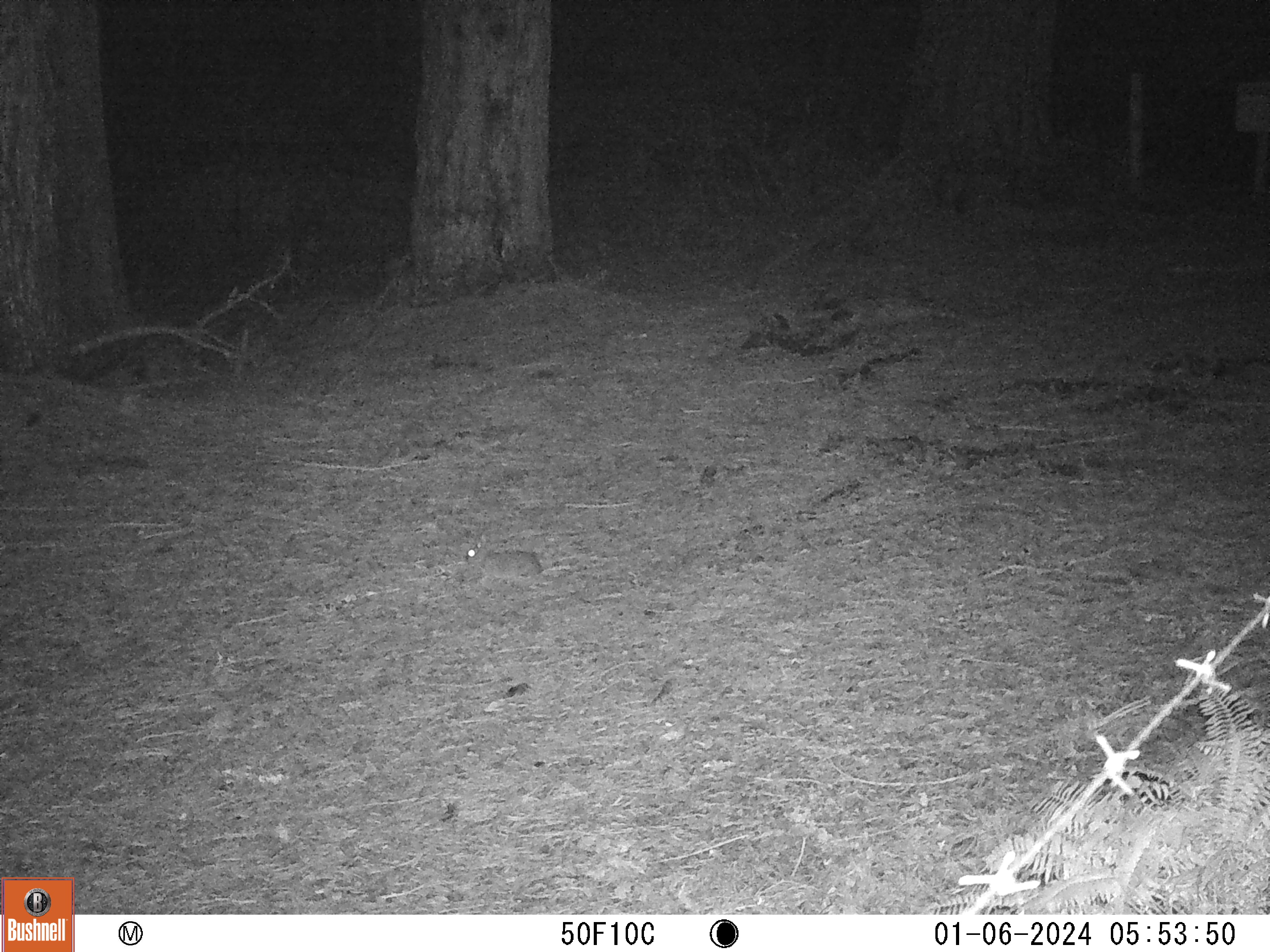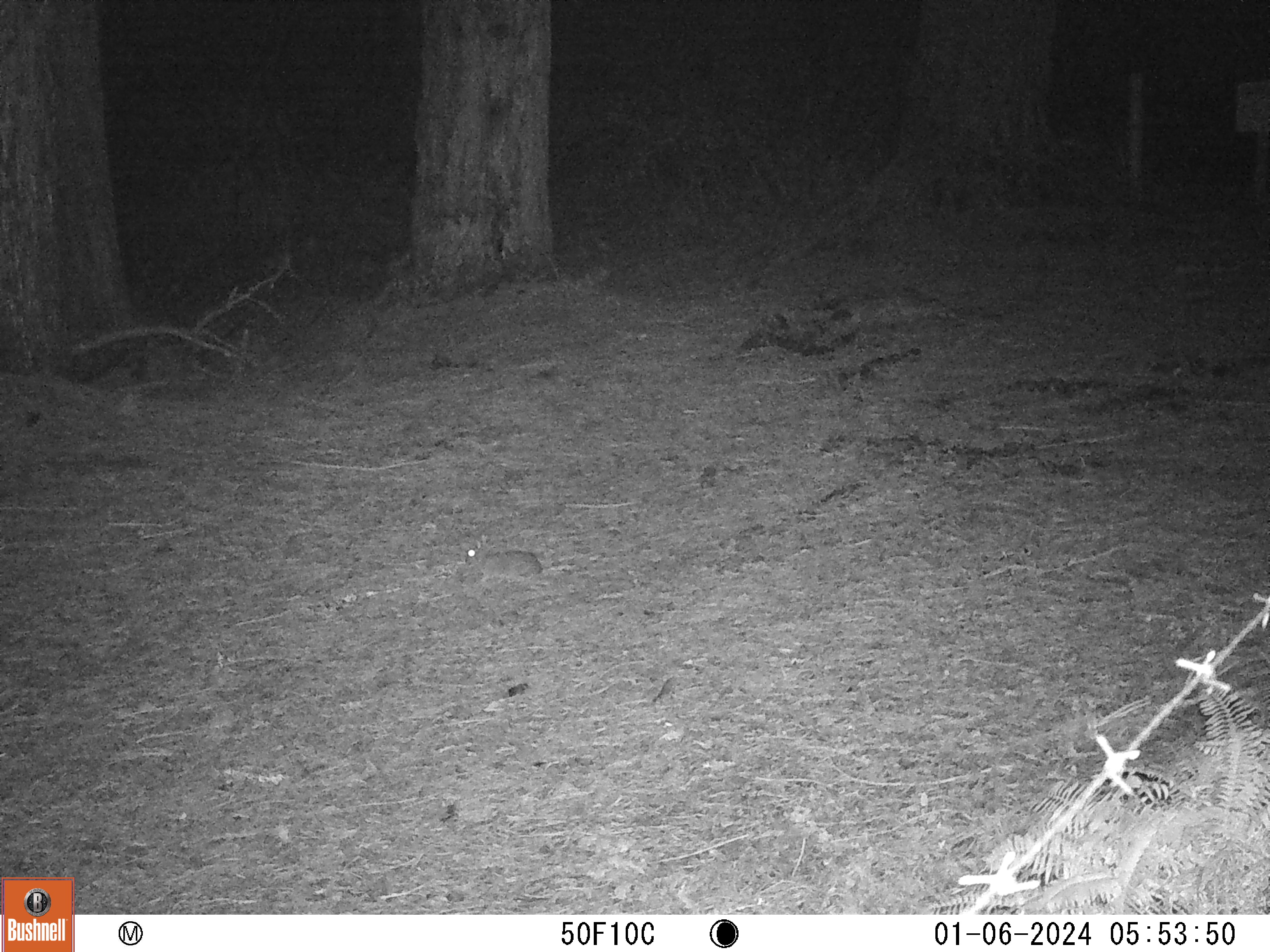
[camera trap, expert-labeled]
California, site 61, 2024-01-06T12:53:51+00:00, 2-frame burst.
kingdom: Animalia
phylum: Chordata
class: Mammalia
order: Lagomorpha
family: Leporidae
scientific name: Leporidae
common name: rabbit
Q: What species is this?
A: Rabbit (Leporidae).